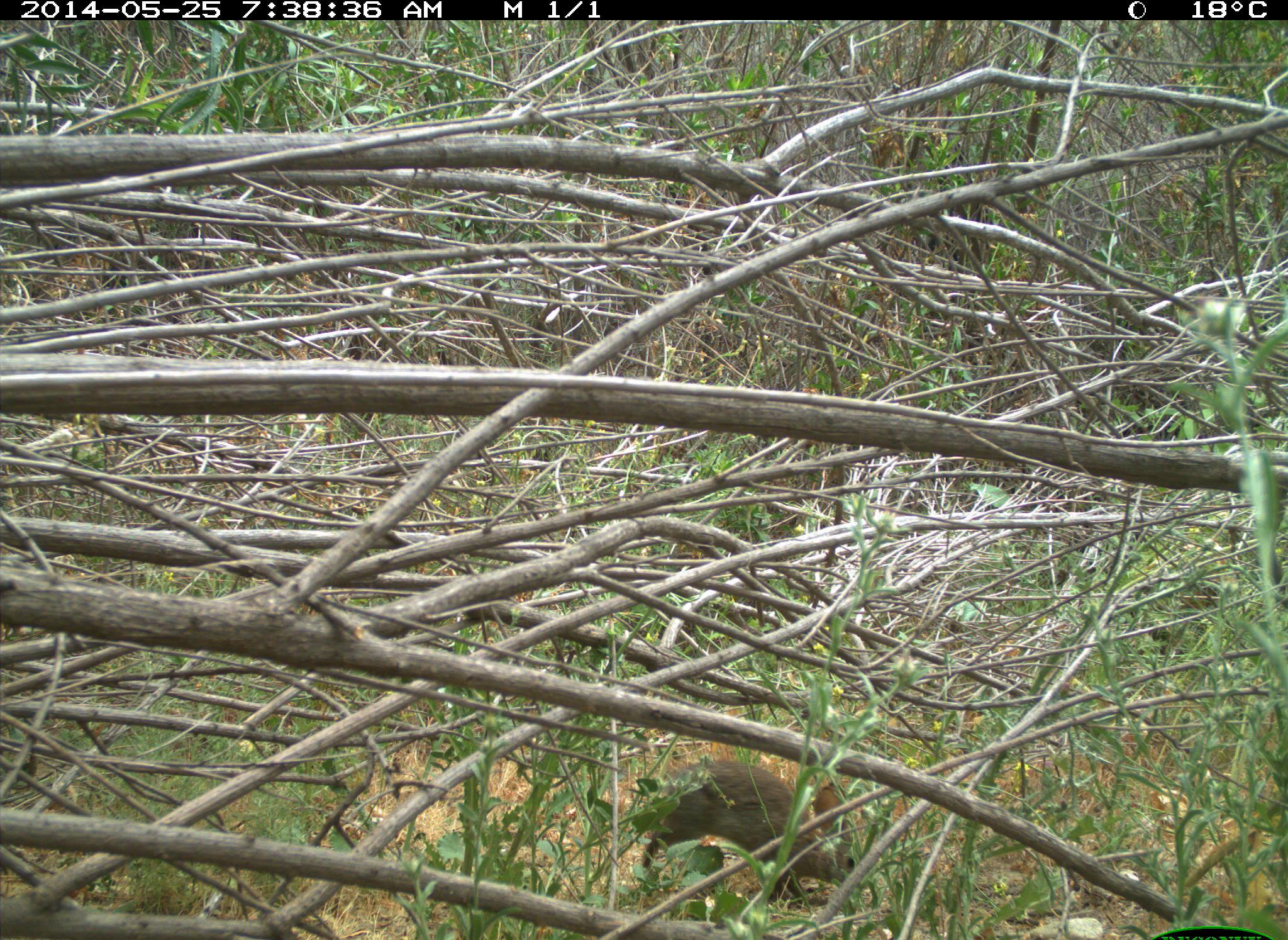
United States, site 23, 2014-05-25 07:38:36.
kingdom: Animalia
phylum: Chordata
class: Mammalia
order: Lagomorpha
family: Leporidae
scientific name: Leporidae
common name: rabbits and hares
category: rabbit